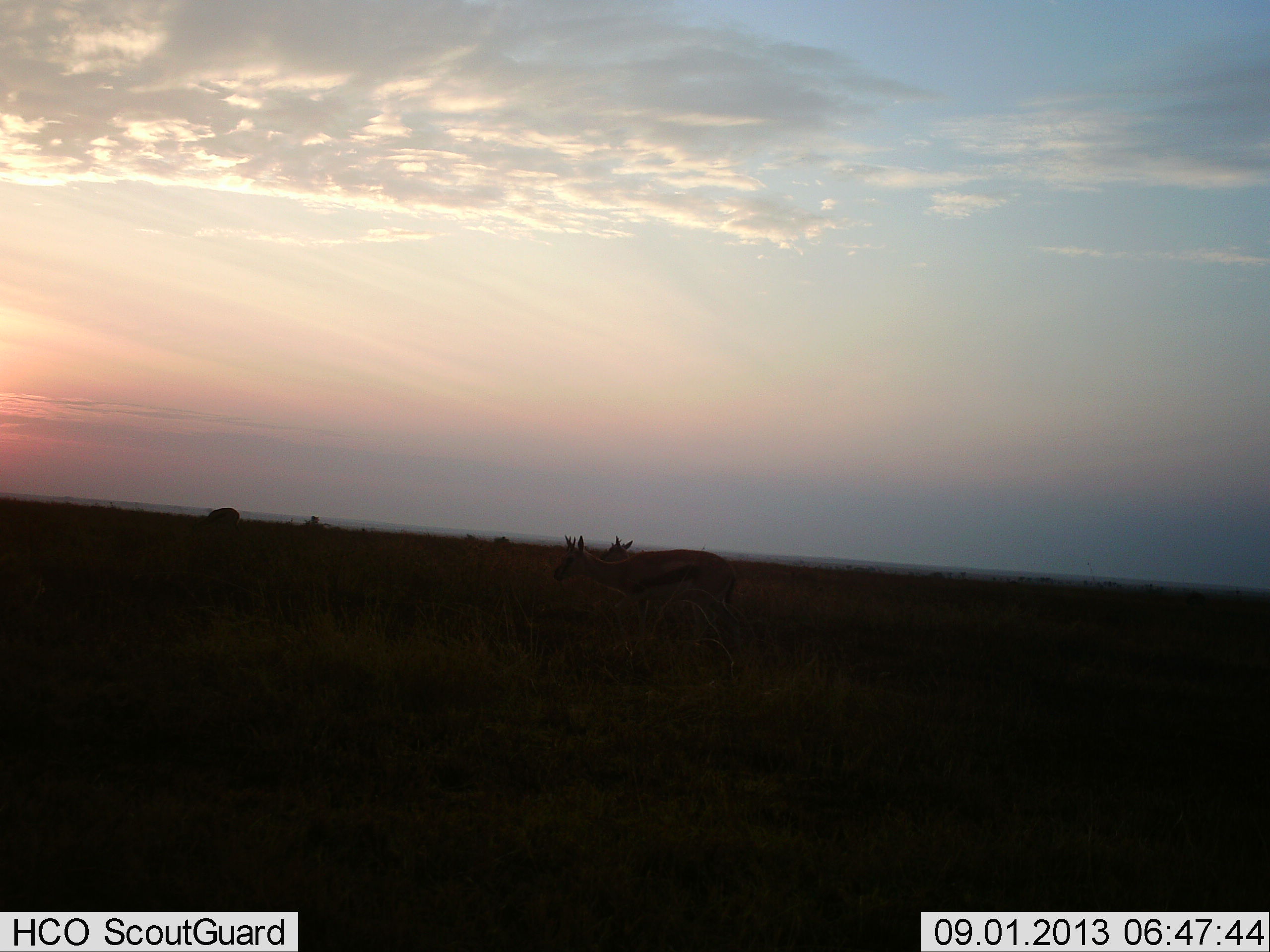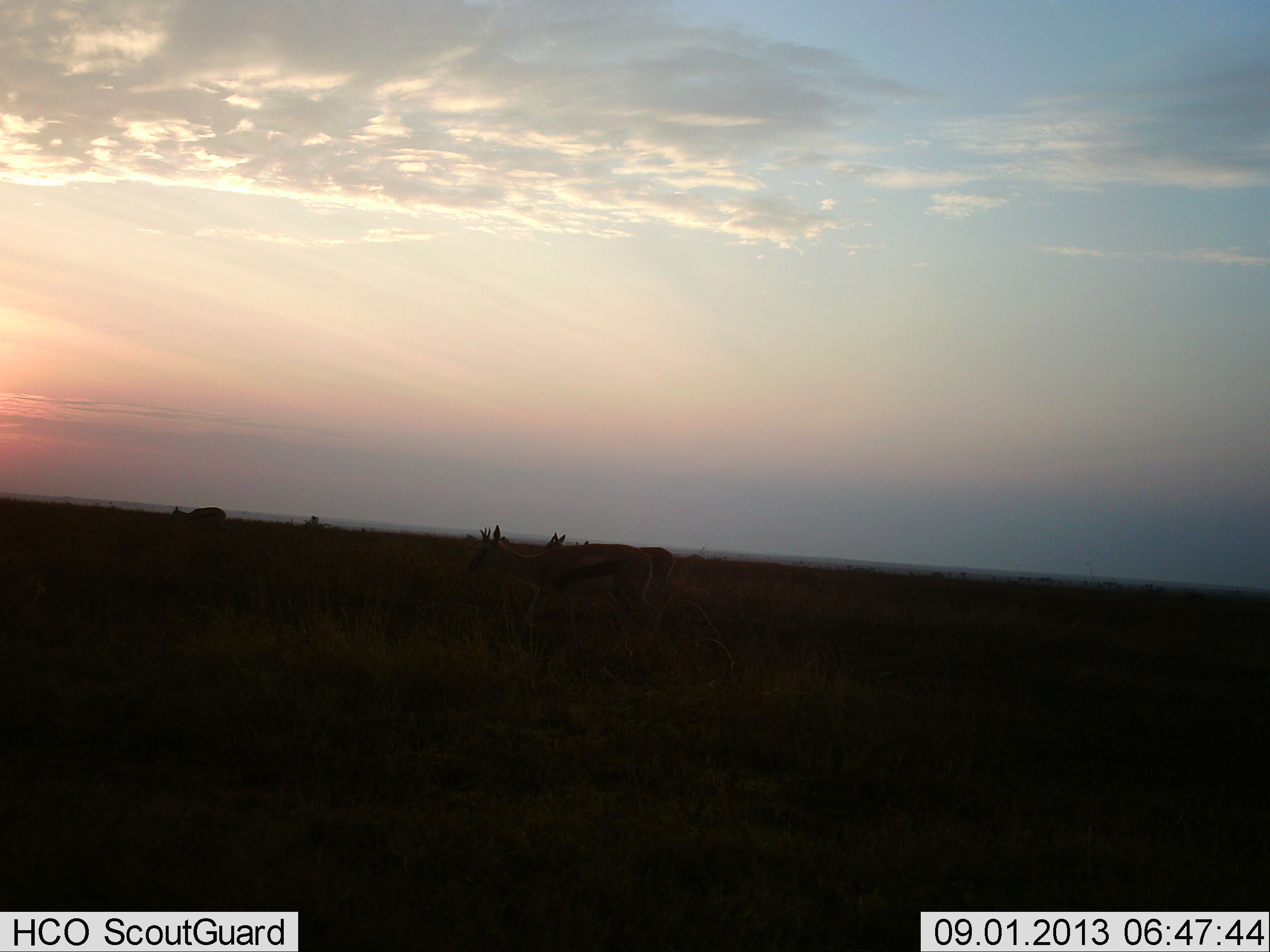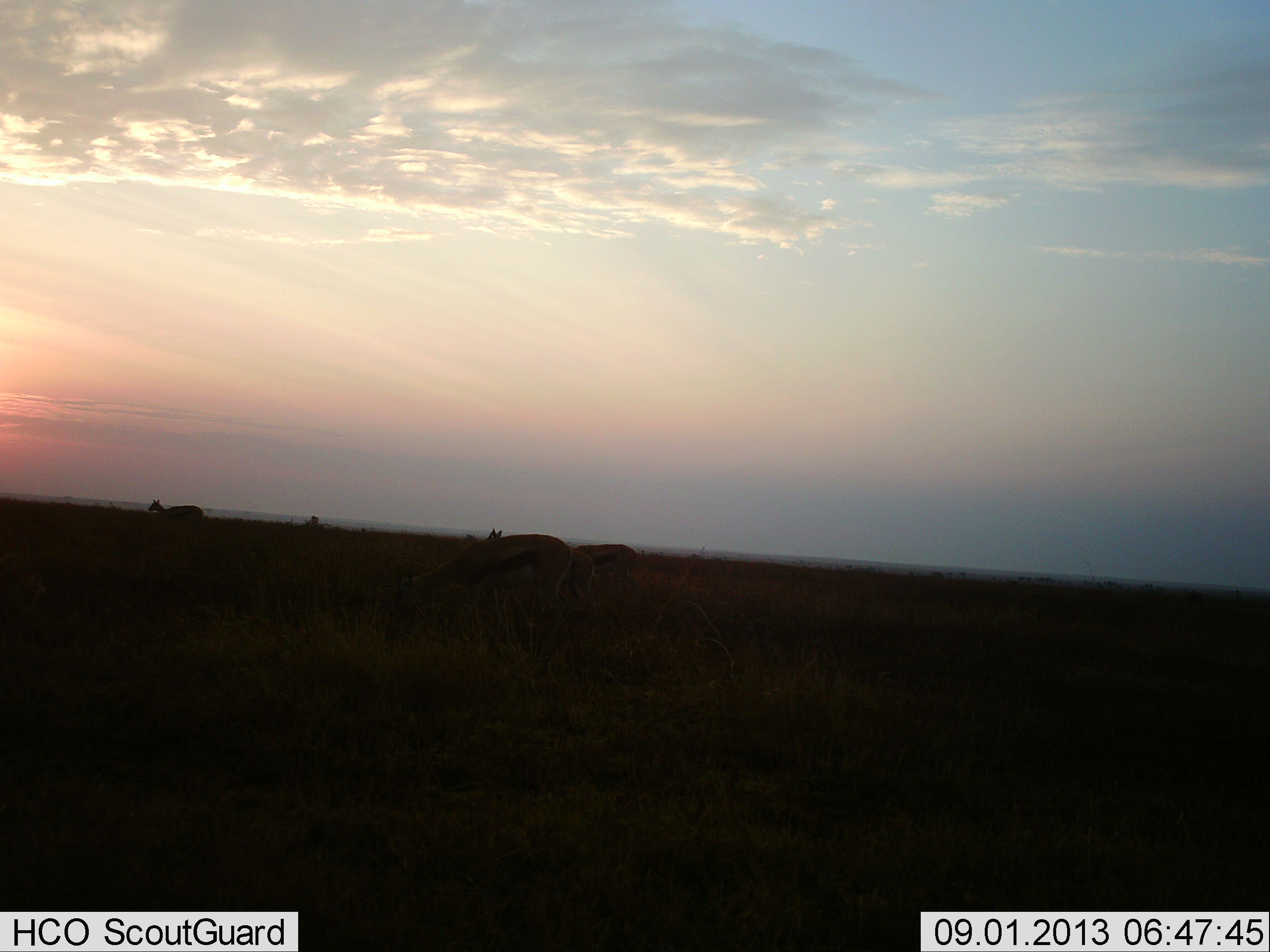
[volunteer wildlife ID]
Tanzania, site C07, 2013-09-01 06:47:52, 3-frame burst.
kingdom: Animalia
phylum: Chordata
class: Mammalia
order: Artiodactyla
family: Bovidae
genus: Eudorcas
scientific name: Eudorcas thomsonii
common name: thomson's gazelle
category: gazellethomsons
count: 3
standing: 7%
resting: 0%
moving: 93%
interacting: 0%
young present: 0%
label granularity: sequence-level